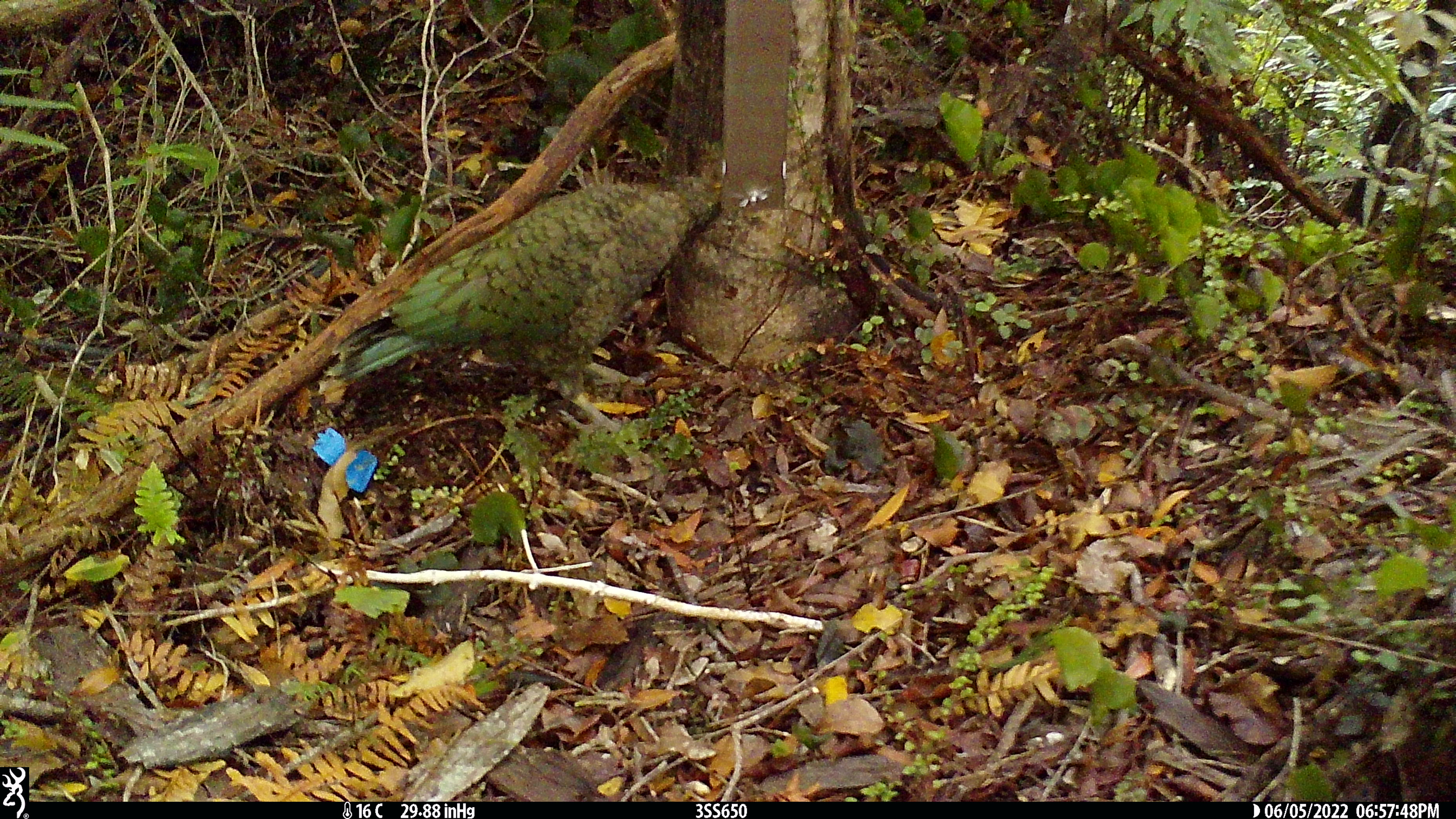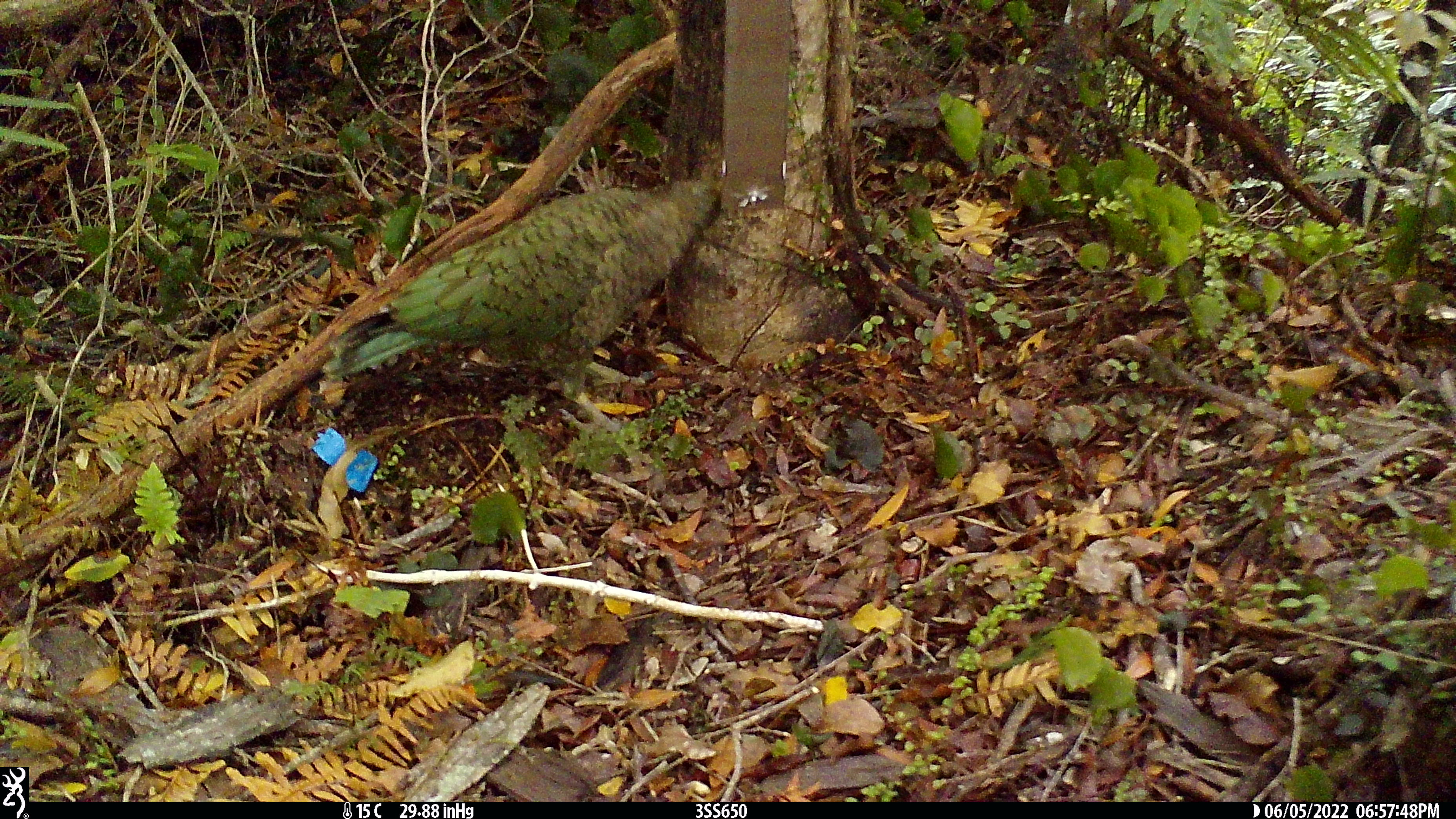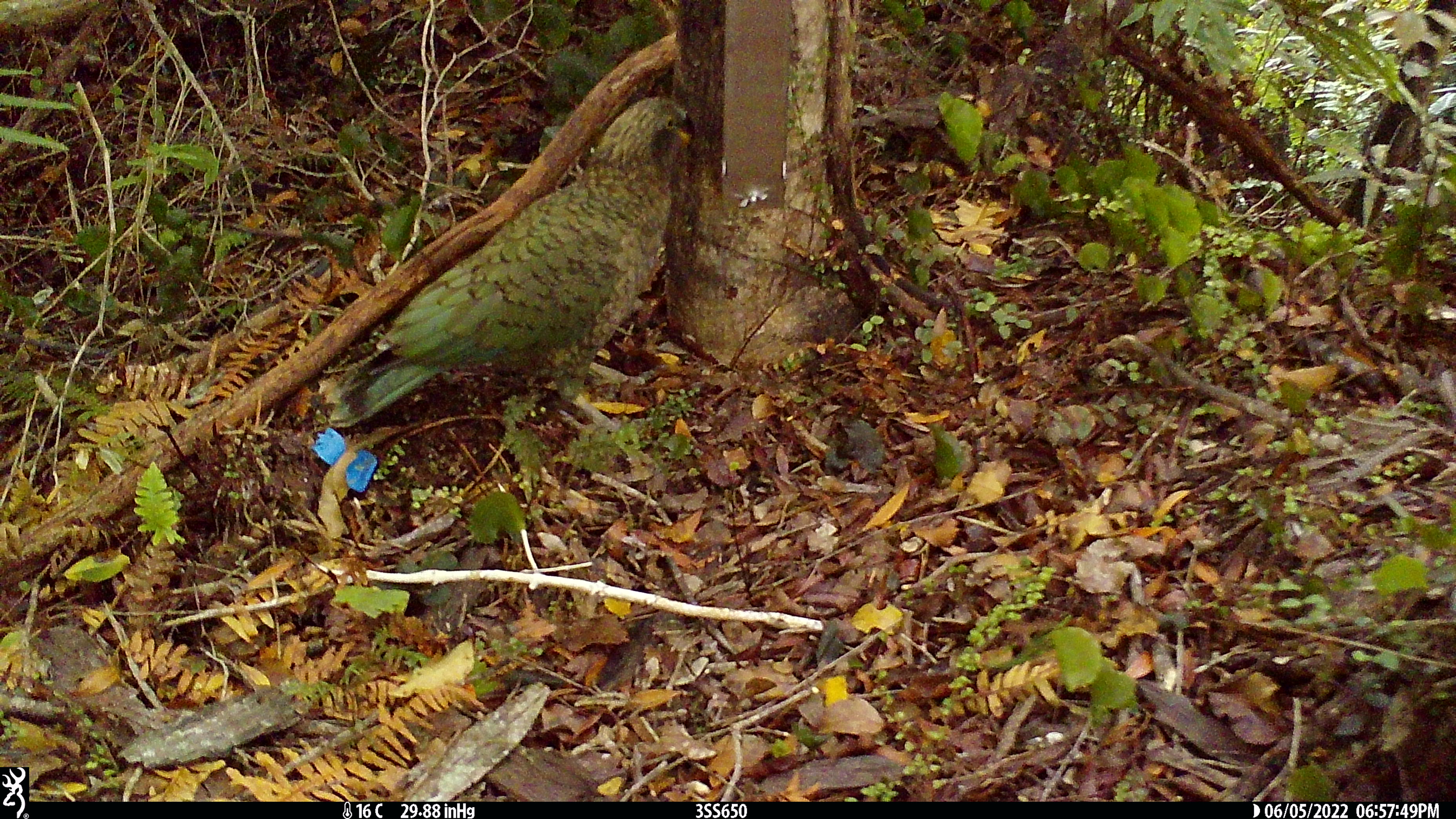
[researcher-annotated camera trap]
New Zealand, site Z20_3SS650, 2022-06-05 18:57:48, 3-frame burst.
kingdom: Animalia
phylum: Chordata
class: Aves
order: Psittaciformes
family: Strigopidae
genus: Nestor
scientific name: Nestor notabilis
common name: kea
Kea (Nestor notabilis).